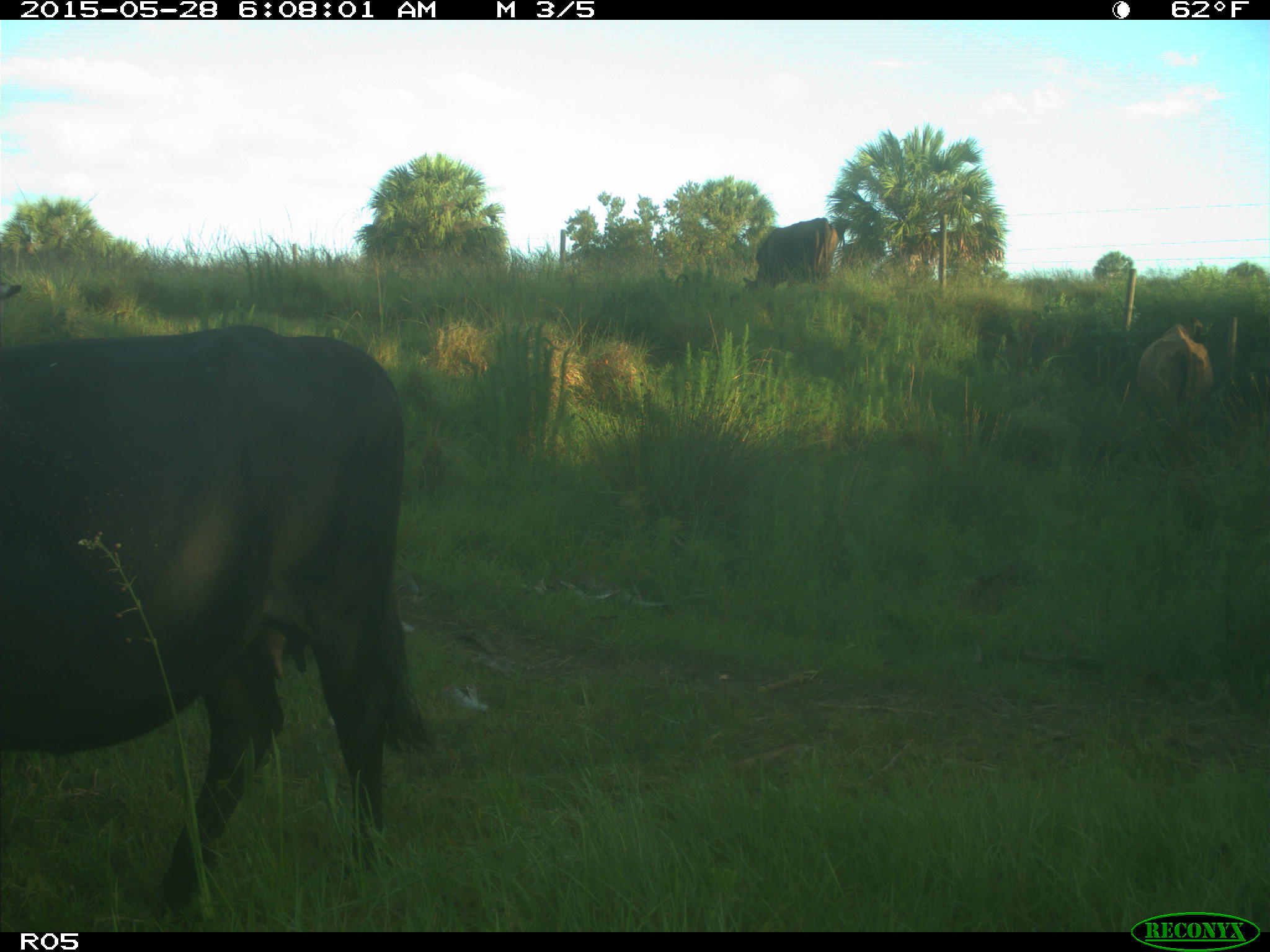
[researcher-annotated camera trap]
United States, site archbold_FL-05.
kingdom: Animalia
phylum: Chordata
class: Mammalia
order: Artiodactyla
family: Bovidae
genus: Bos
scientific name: Bos taurus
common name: domestic cow